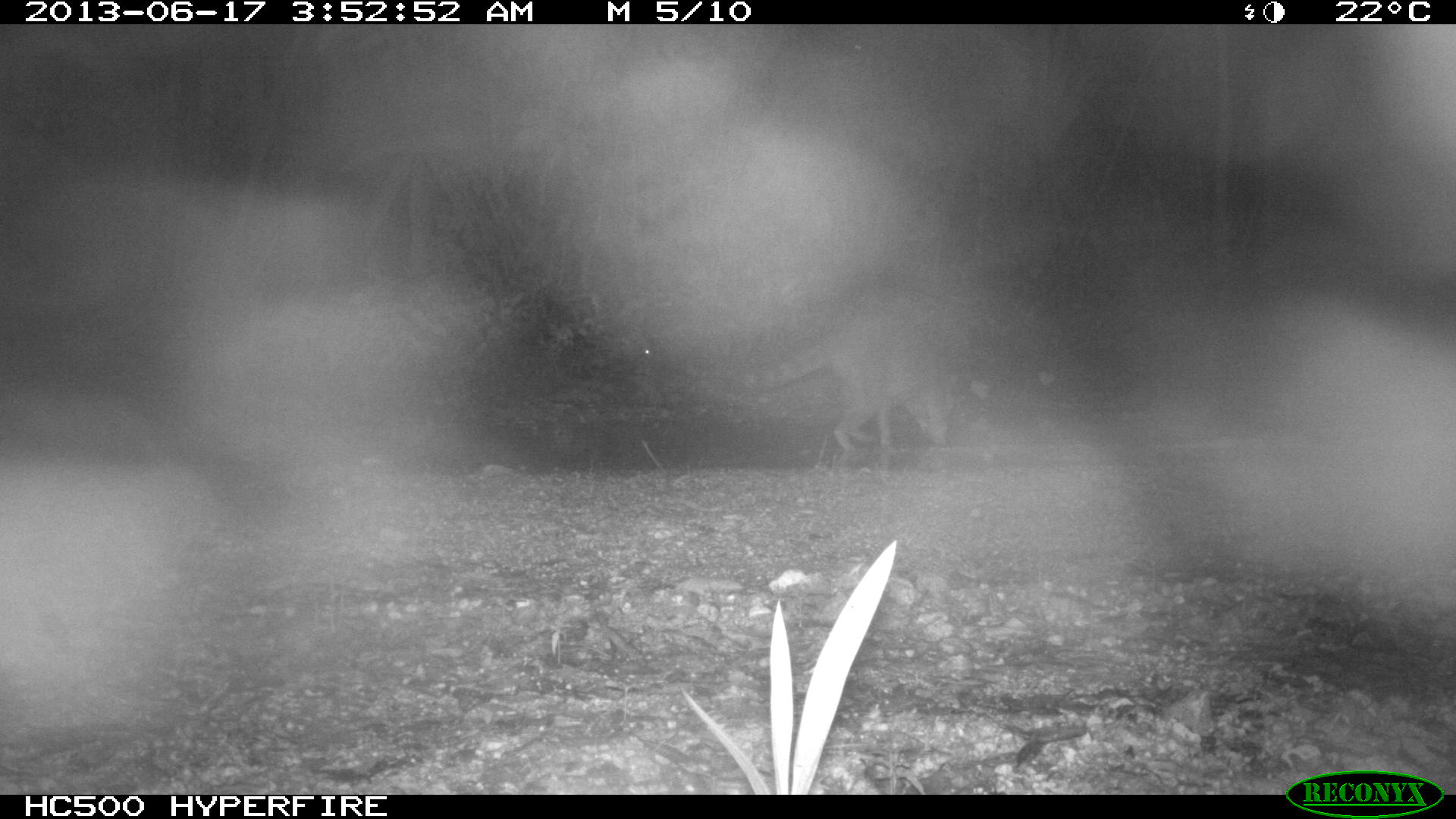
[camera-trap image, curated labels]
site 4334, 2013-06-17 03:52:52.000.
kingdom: Animalia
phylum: Chordata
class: Mammalia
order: Carnivora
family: Procyonidae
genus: Procyon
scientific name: Procyon lotor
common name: common raccoon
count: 1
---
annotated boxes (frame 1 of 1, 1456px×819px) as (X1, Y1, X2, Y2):
procyon lotor: (740, 313, 948, 451)